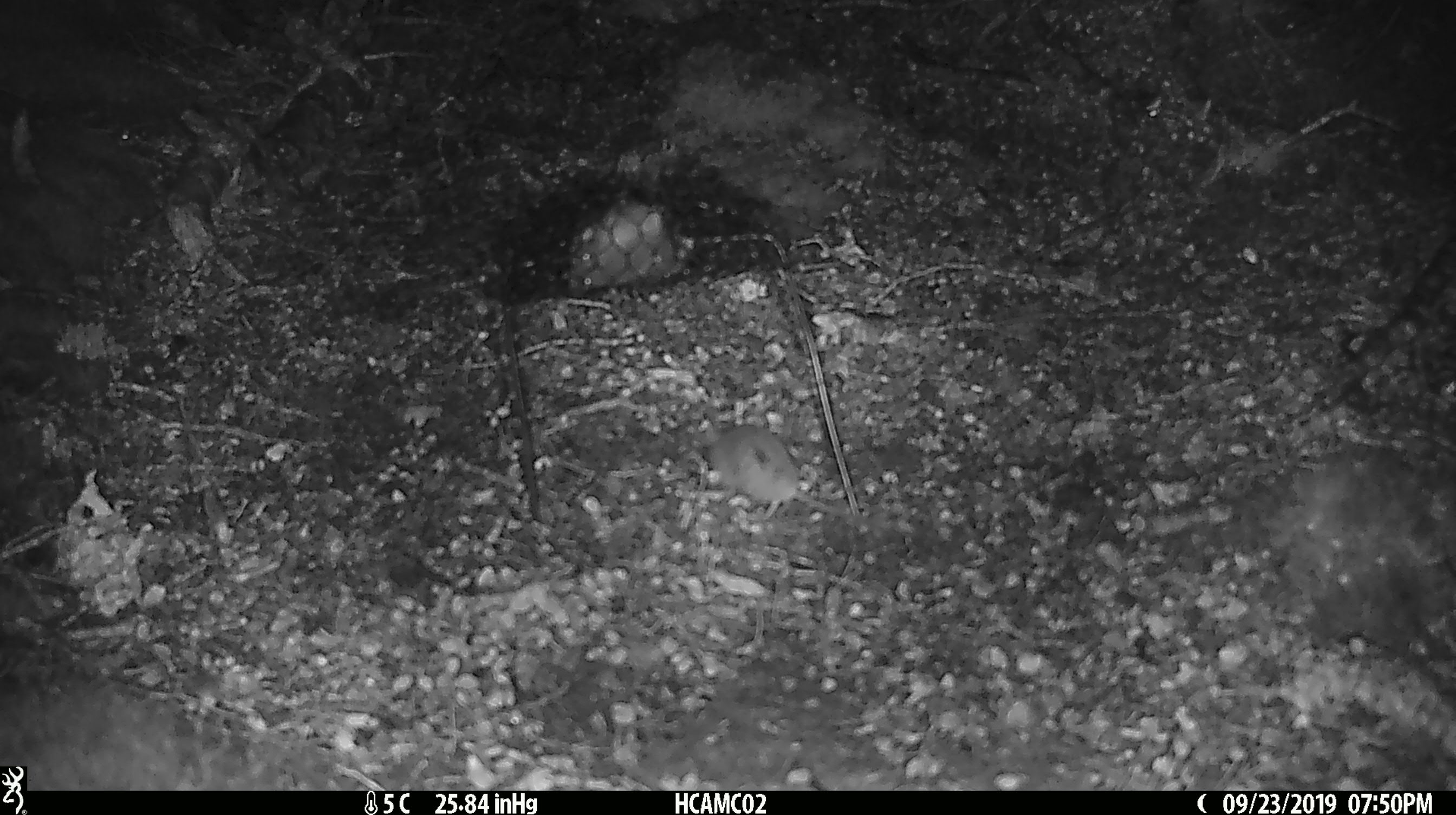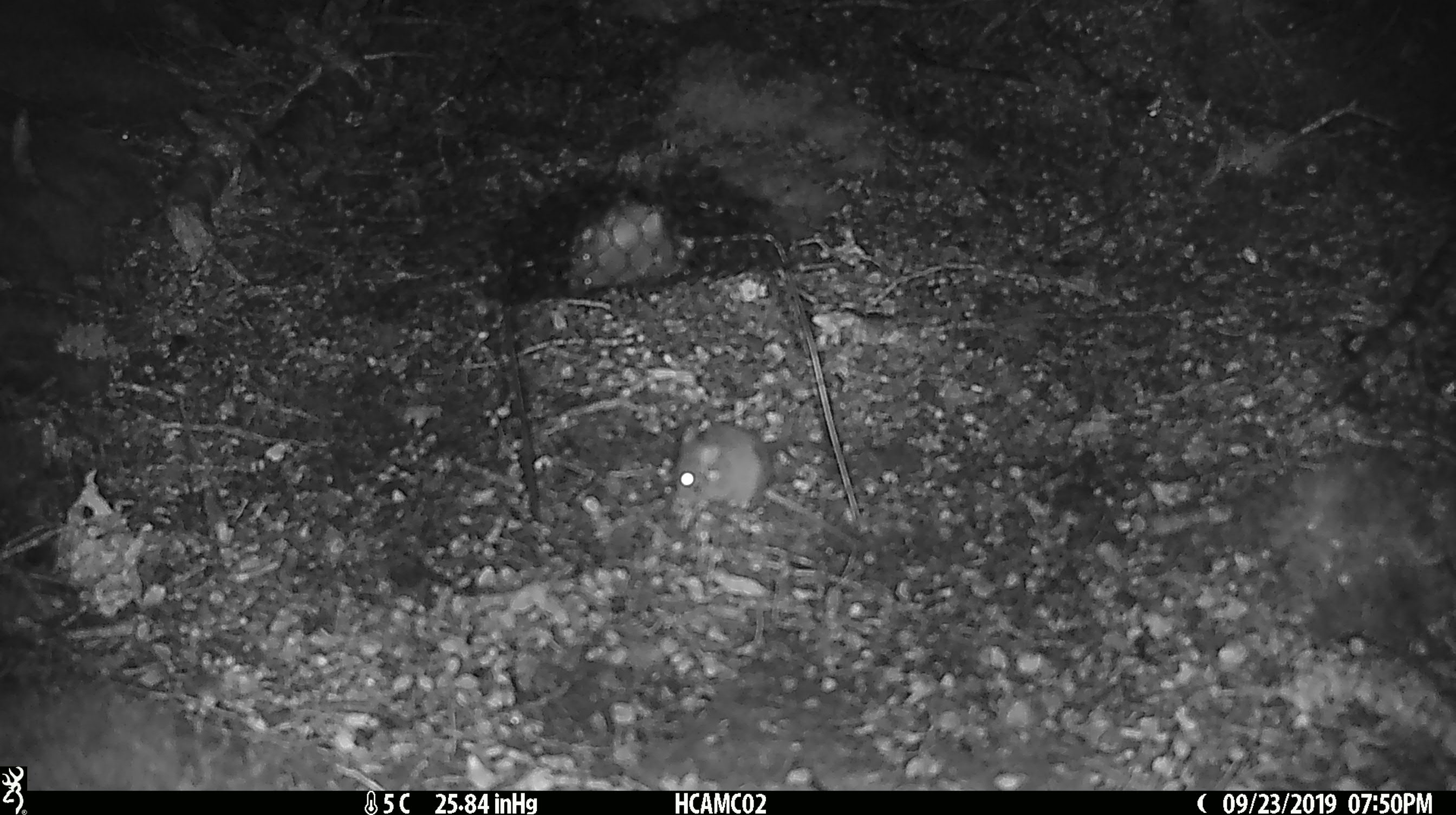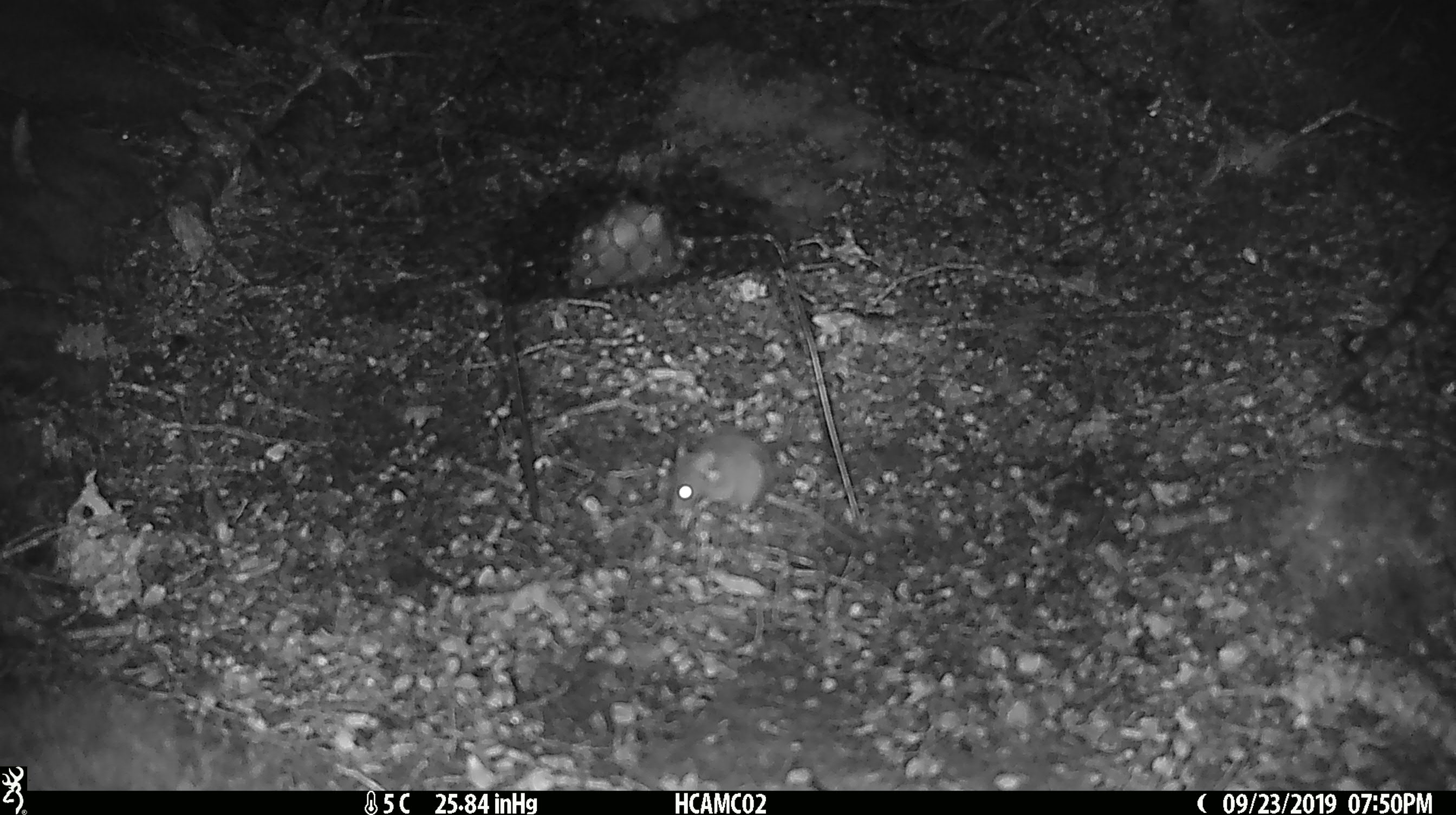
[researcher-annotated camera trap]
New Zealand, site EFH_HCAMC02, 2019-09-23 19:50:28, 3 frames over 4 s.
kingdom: Animalia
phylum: Chordata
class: Mammalia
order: Rodentia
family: Muridae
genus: Mus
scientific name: Mus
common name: mouse